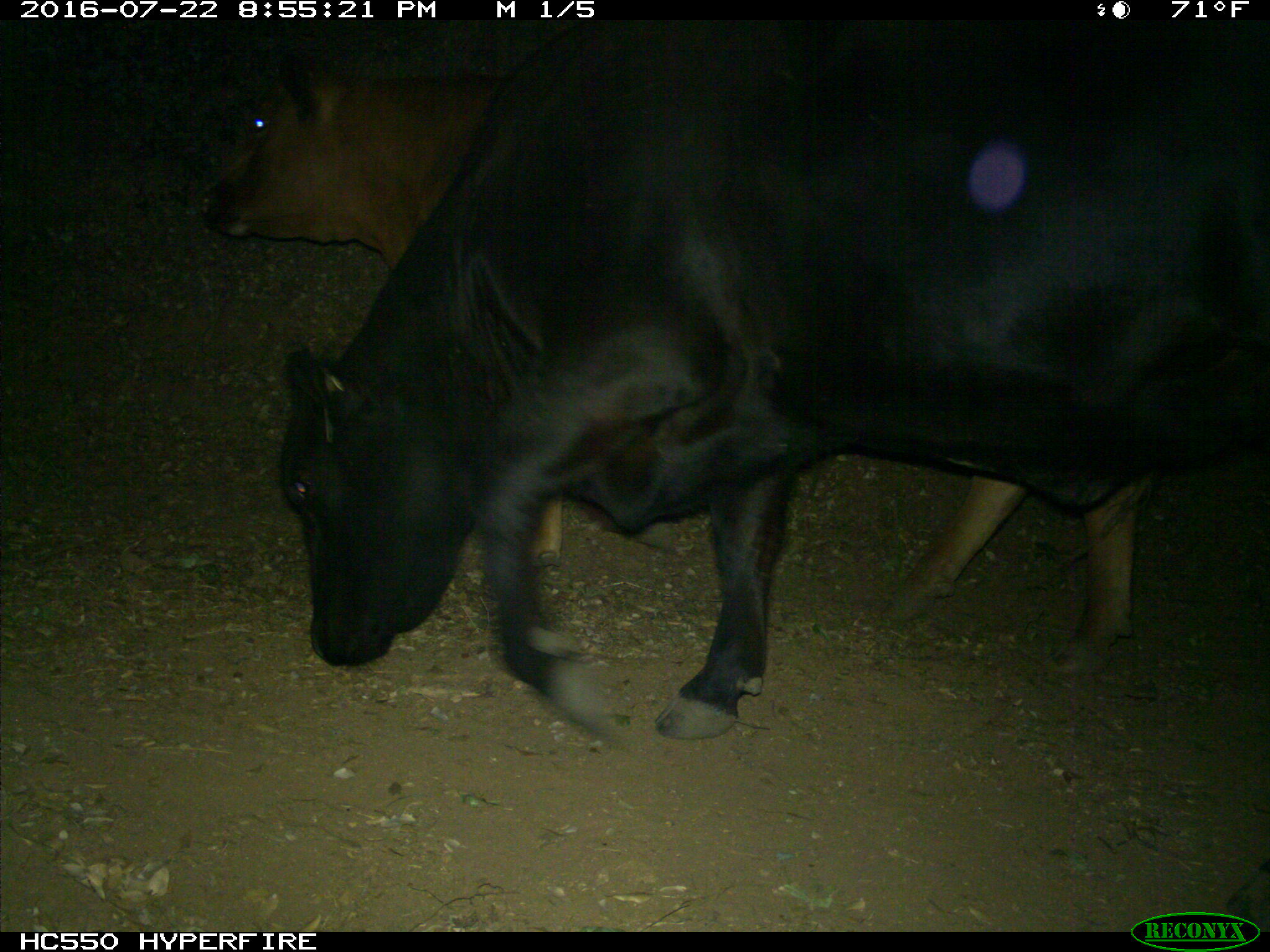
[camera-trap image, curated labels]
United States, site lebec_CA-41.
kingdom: Animalia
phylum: Chordata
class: Mammalia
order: Artiodactyla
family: Bovidae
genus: Bos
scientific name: Bos taurus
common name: domestic cow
Bos taurus (domestic cow).